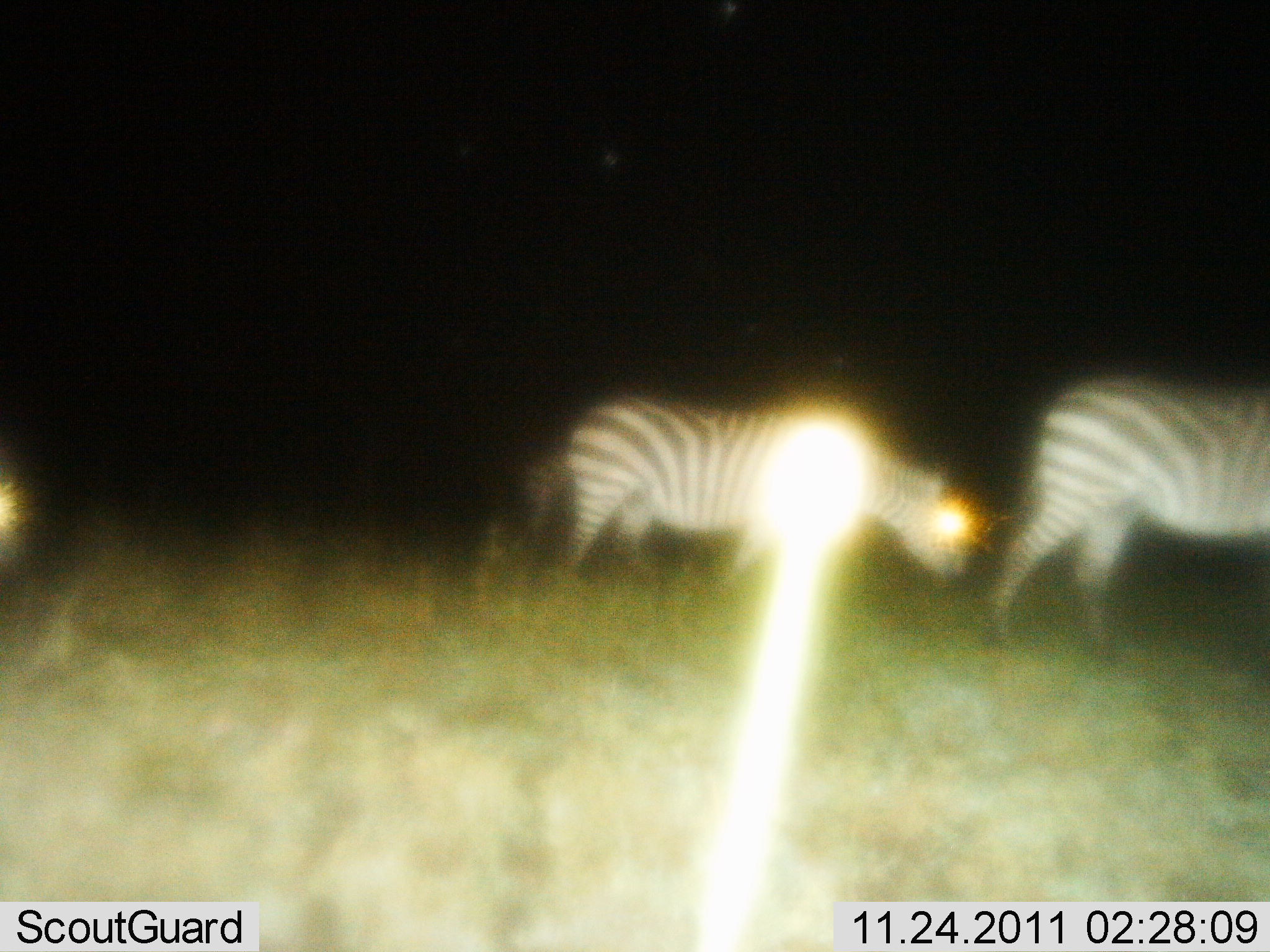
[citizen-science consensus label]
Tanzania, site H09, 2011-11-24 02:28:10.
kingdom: Animalia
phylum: Chordata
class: Mammalia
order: Perissodactyla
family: Equidae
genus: Equus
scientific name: Equus quagga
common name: plains zebra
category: zebra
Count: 2.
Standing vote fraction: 15%.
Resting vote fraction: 0%.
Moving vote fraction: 77%.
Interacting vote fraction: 0%.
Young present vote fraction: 0%.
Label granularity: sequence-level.